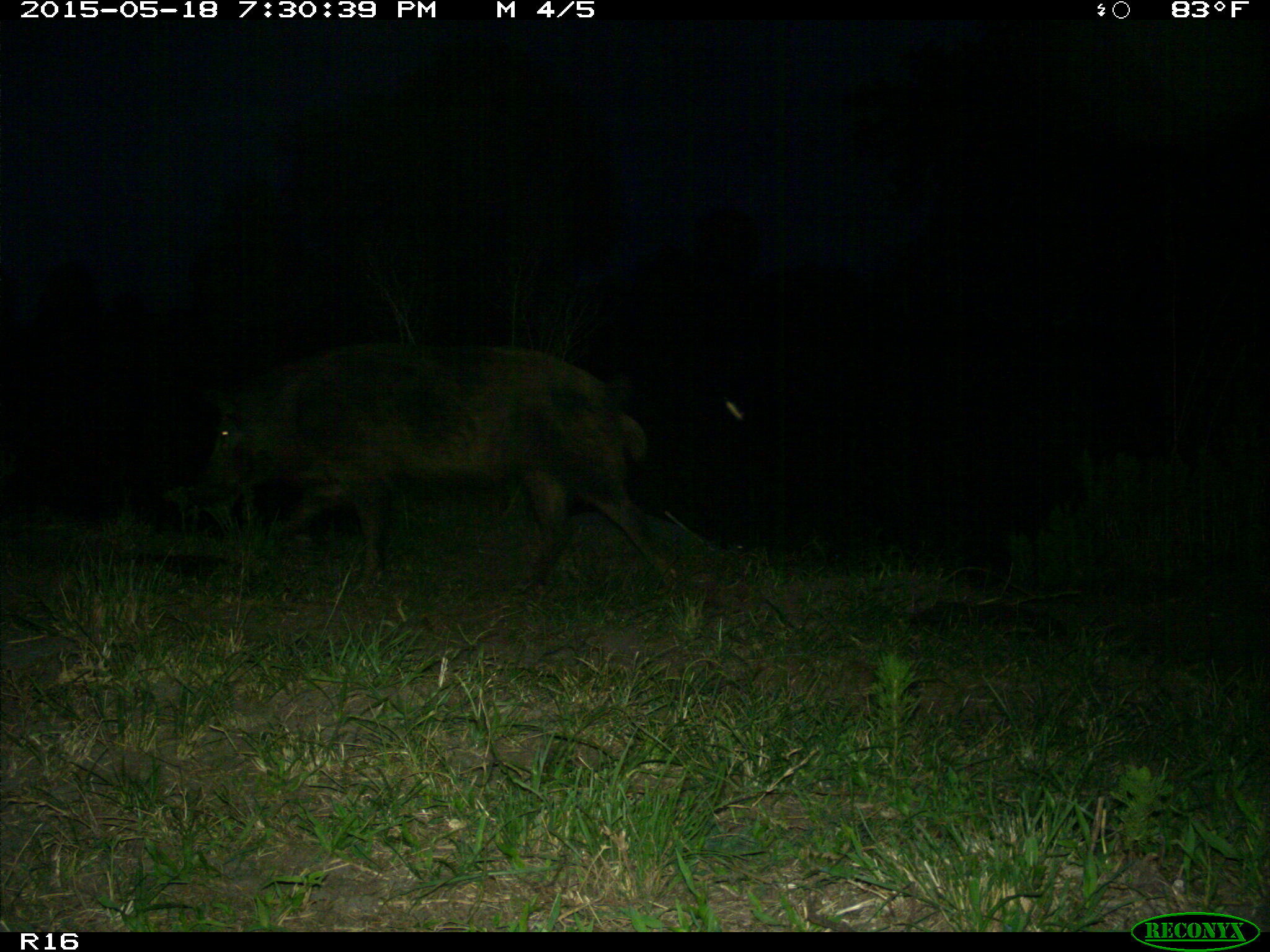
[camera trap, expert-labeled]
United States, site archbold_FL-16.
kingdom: Animalia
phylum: Chordata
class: Mammalia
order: Artiodactyla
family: Suidae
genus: Sus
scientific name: Sus scrofa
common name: wild boar